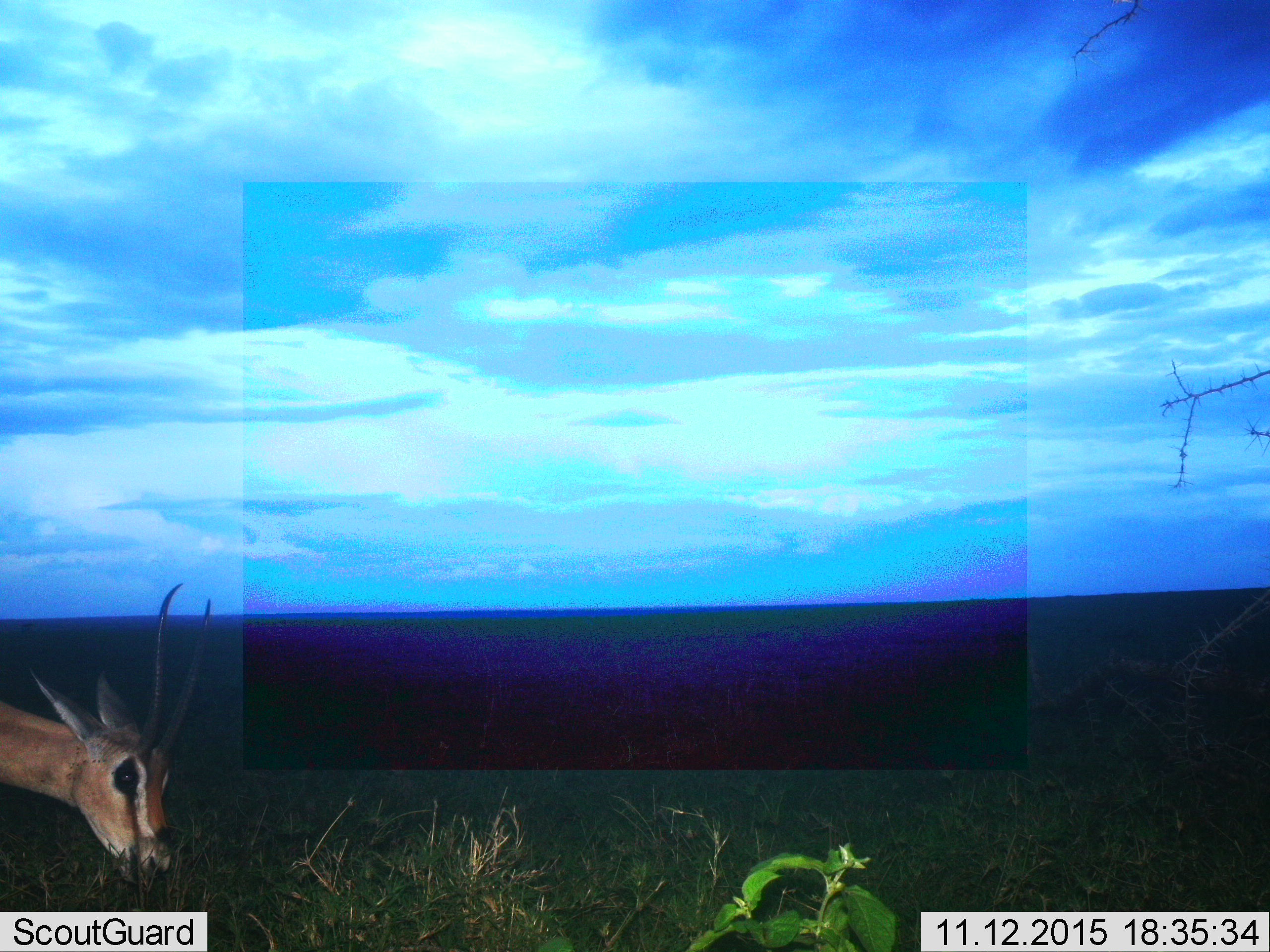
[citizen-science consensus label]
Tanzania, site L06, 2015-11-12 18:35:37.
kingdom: Animalia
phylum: Chordata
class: Mammalia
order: Artiodactyla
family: Bovidae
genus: Nanger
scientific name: Nanger granti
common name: grant's gazelle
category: gazellegrants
Gazellegrants (grant's gazelle) (Nanger granti), count 1. Behavior (volunteer vote fractions): standing 40%, resting 0%, moving 0%, interacting 0%. Young present (vote fraction): 0%. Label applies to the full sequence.